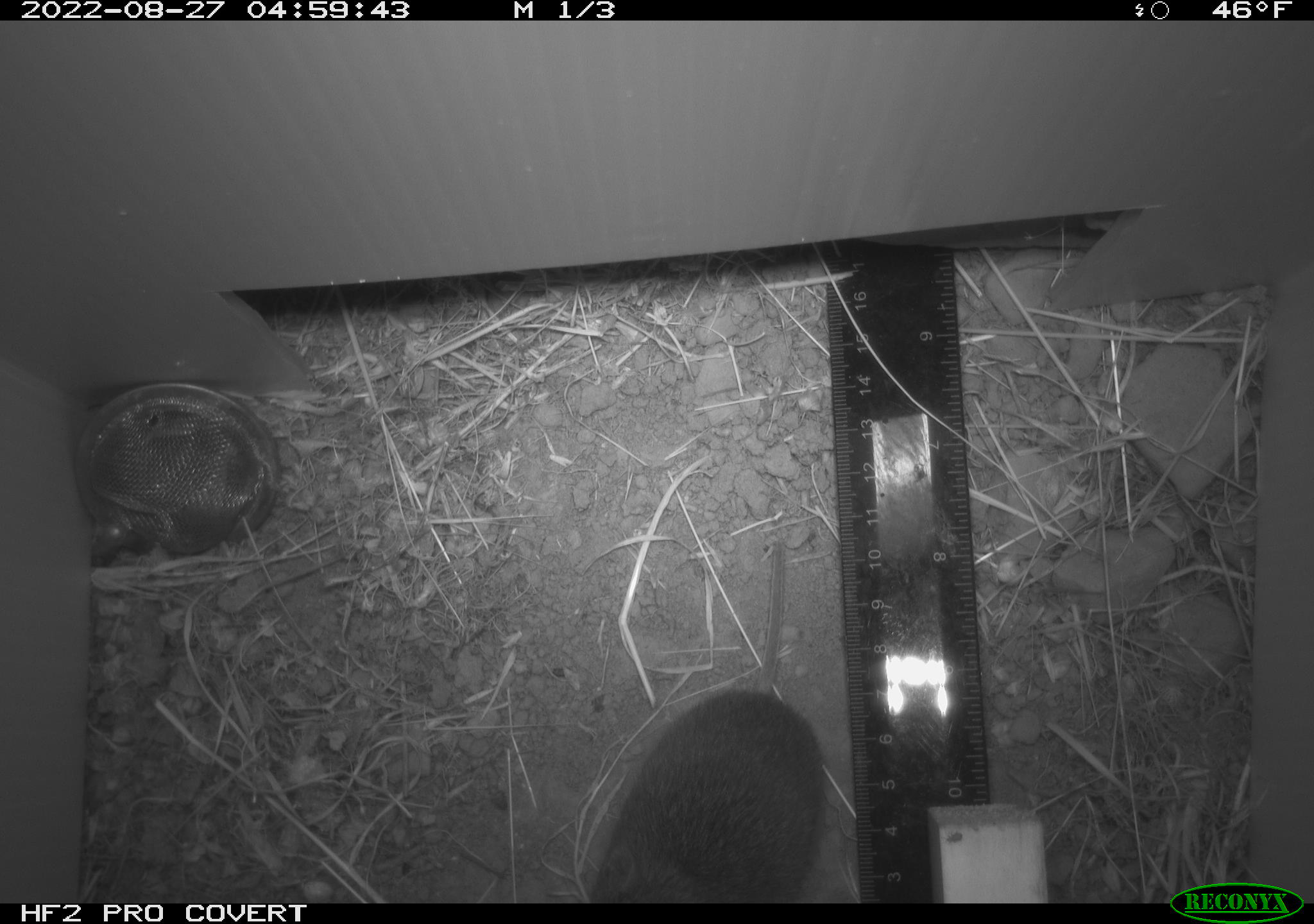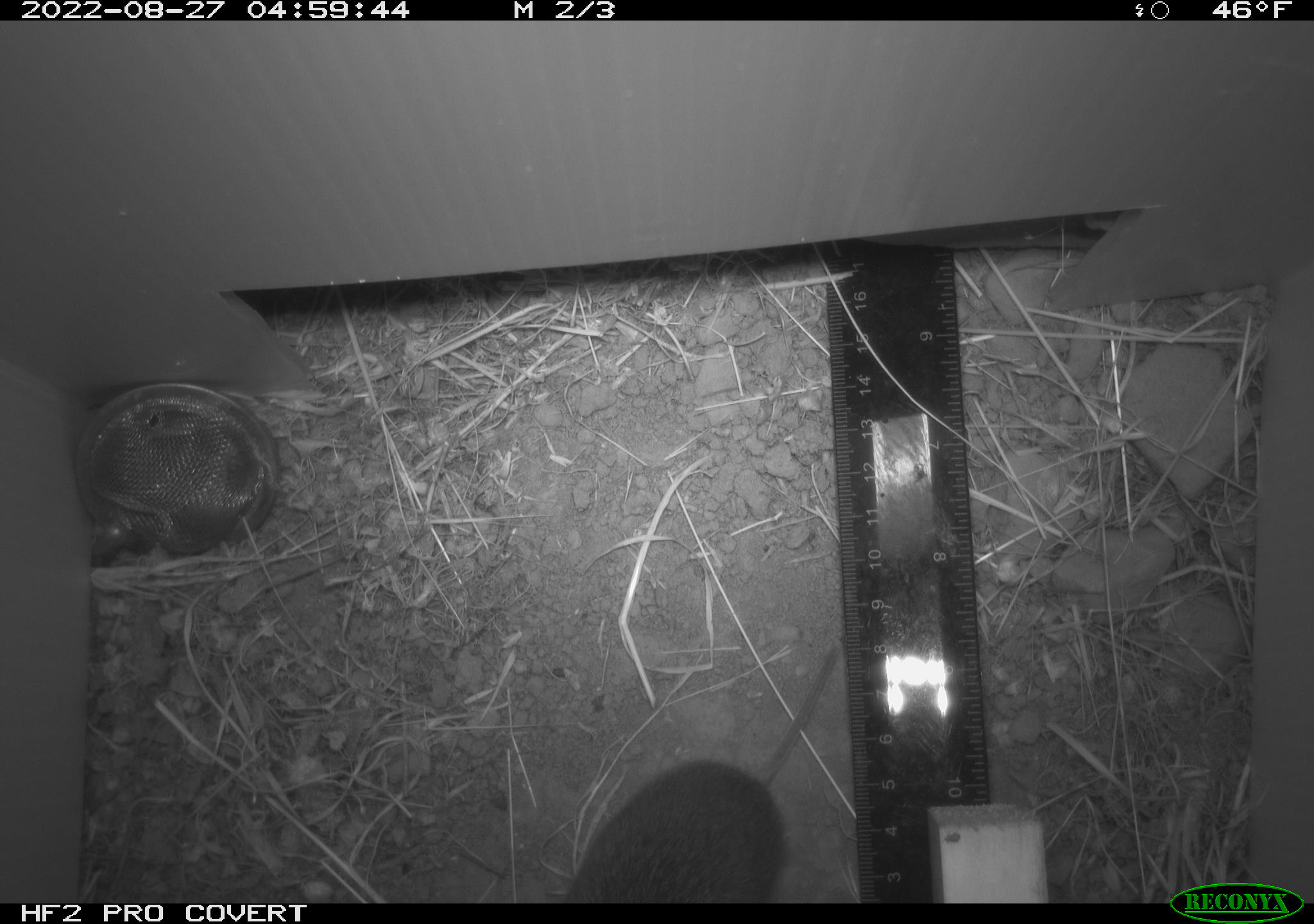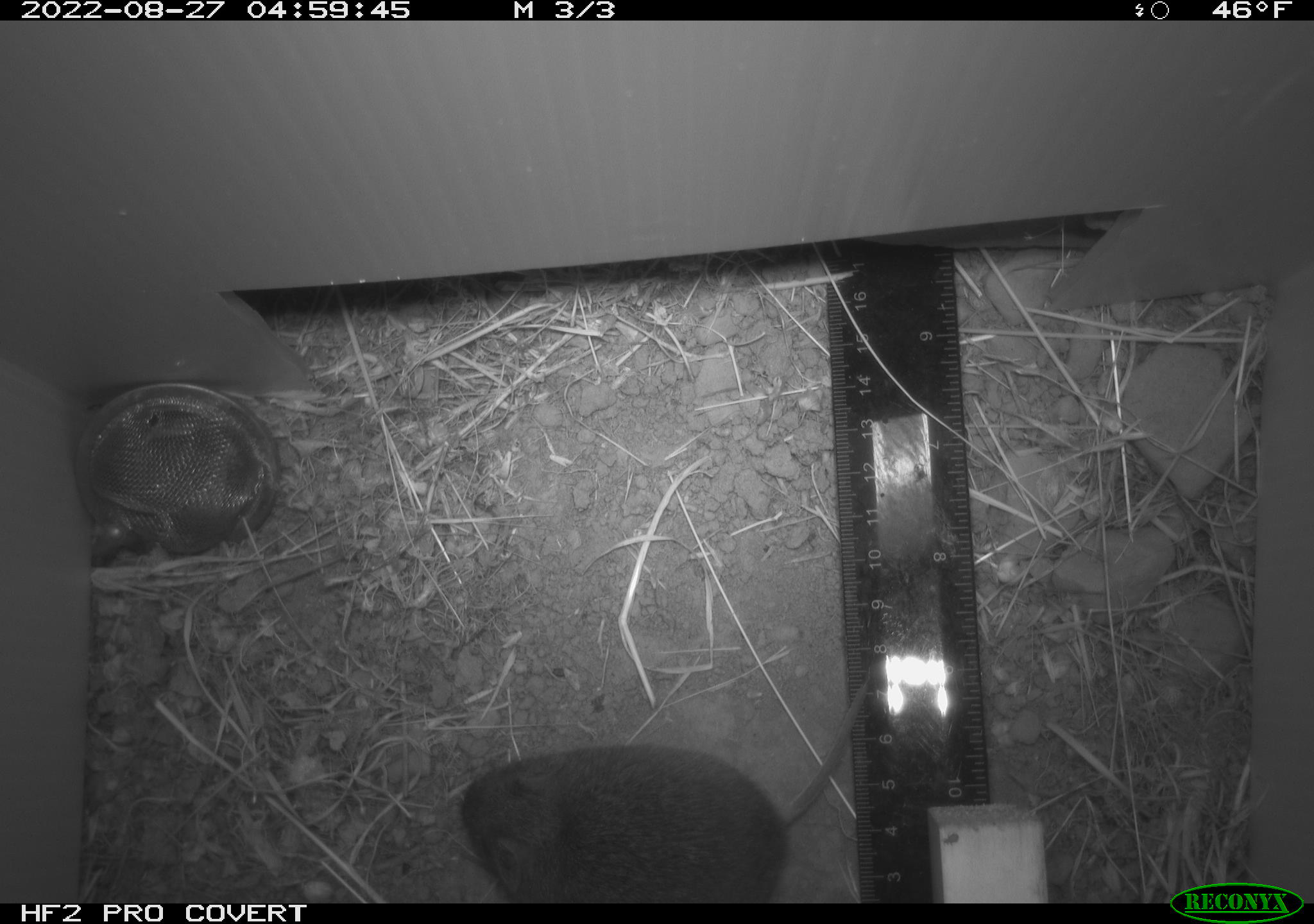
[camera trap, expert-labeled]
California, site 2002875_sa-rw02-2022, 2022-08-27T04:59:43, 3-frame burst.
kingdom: Animalia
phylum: Chordata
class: Mammalia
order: Rodentia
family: Cricetidae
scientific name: Arvicolinae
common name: voles, lemmings, and muskrats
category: arvicolinae subfamily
Arvicolinae subfamily (voles, lemmings, and muskrats) (Arvicolinae).